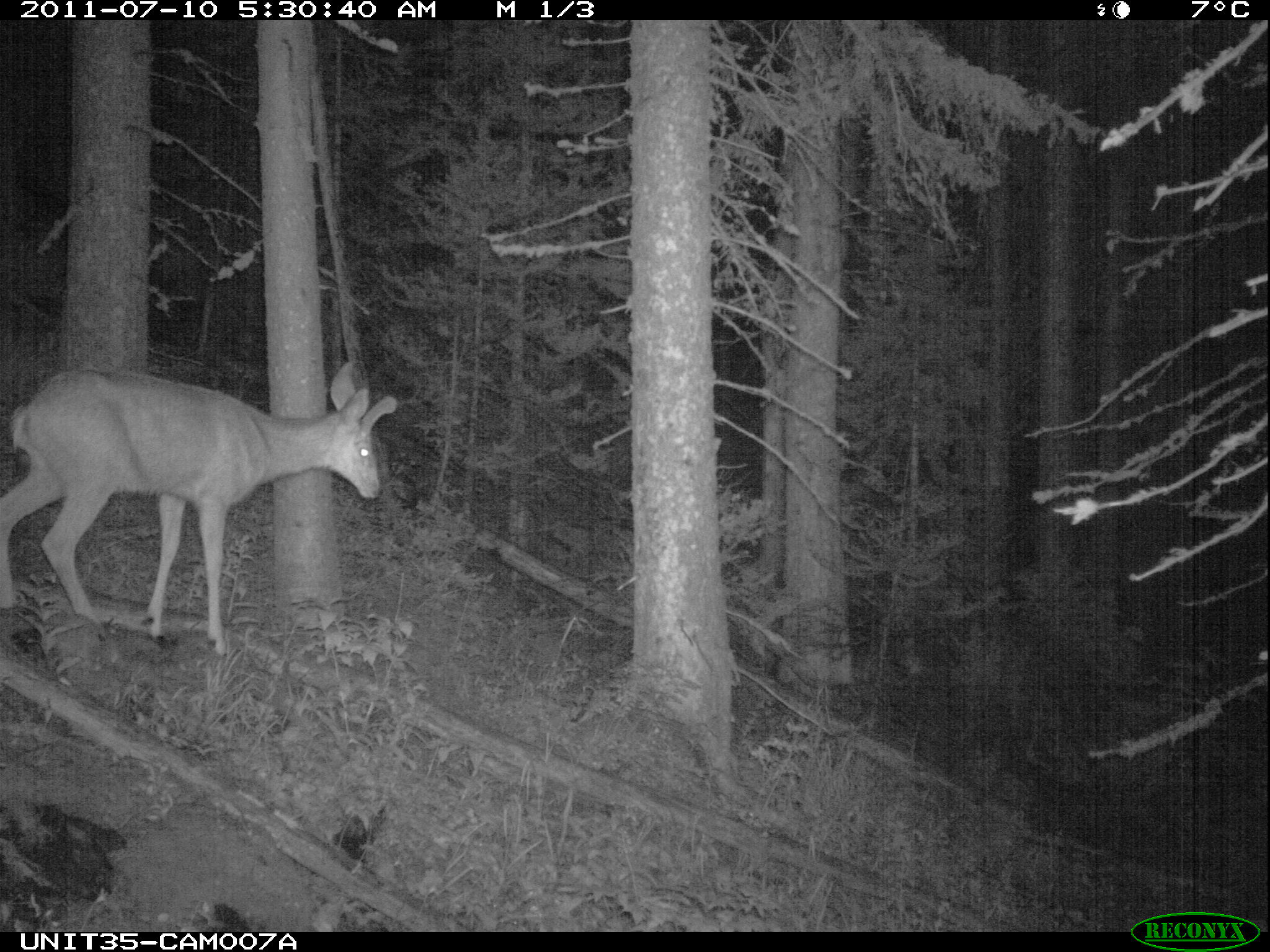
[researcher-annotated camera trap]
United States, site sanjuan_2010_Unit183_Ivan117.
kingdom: Animalia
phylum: Chordata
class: Mammalia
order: Artiodactyla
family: Cervidae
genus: Odocoileus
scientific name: Odocoileus hemionus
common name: mule deer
Odocoileus hemionus (mule deer).